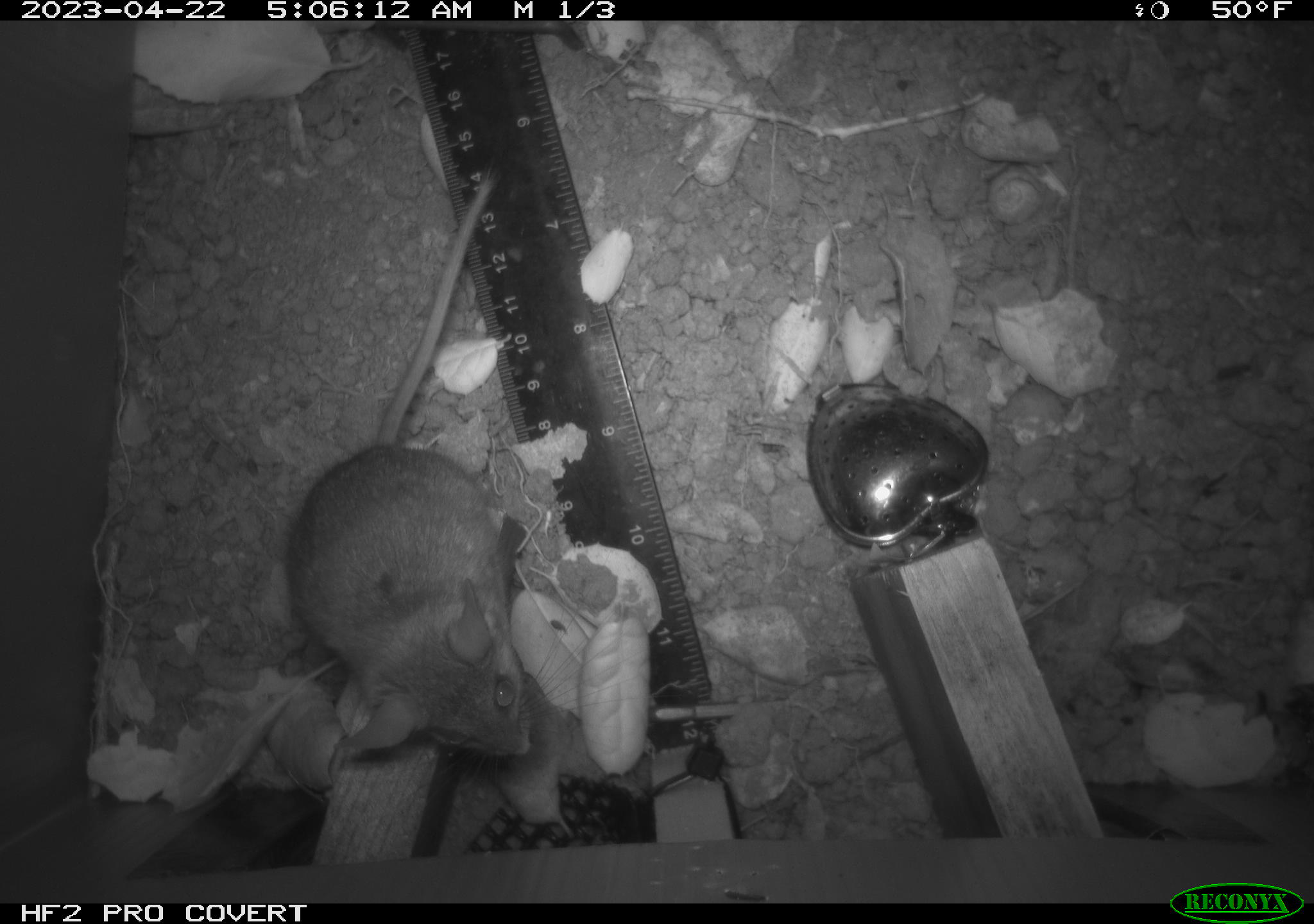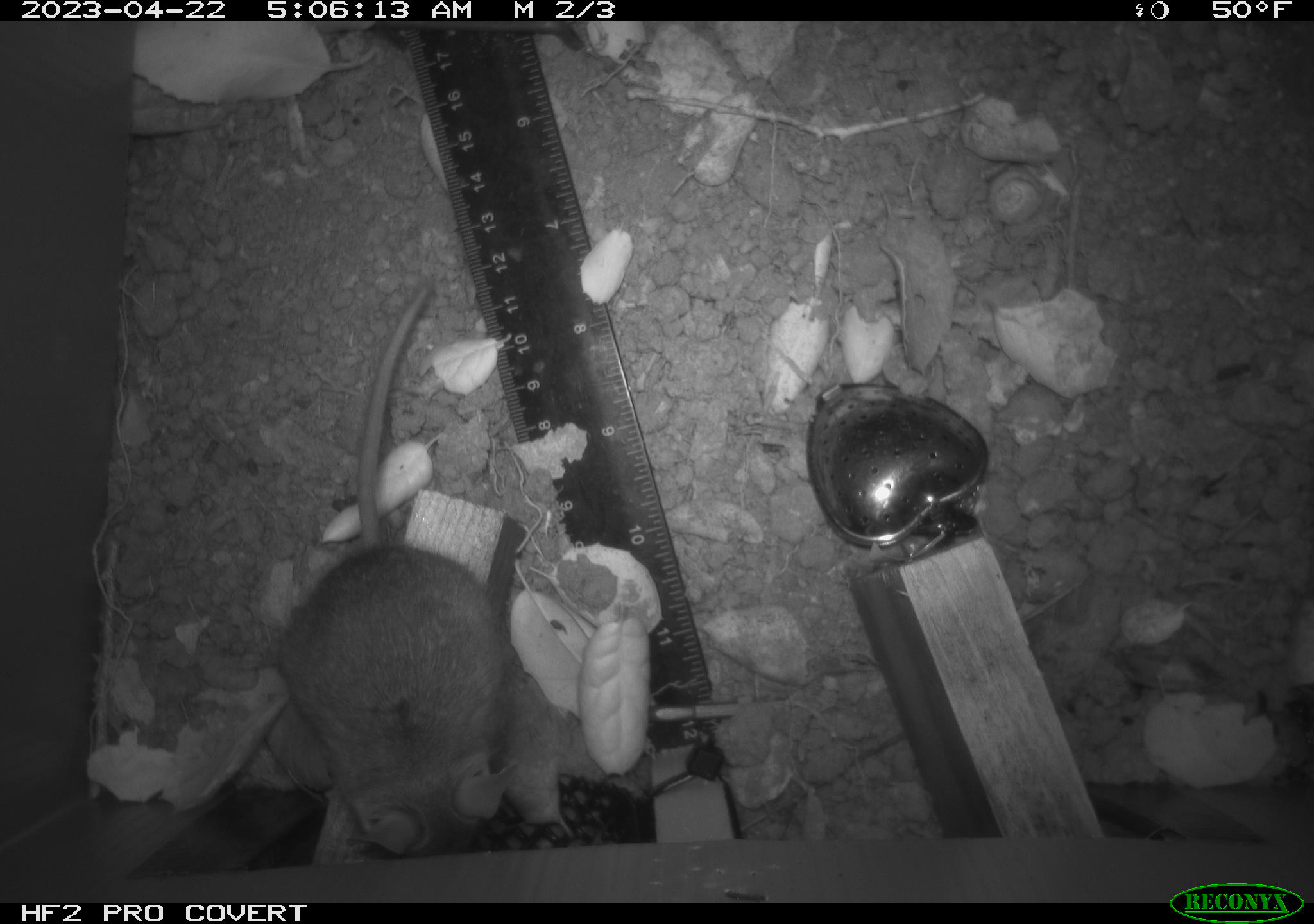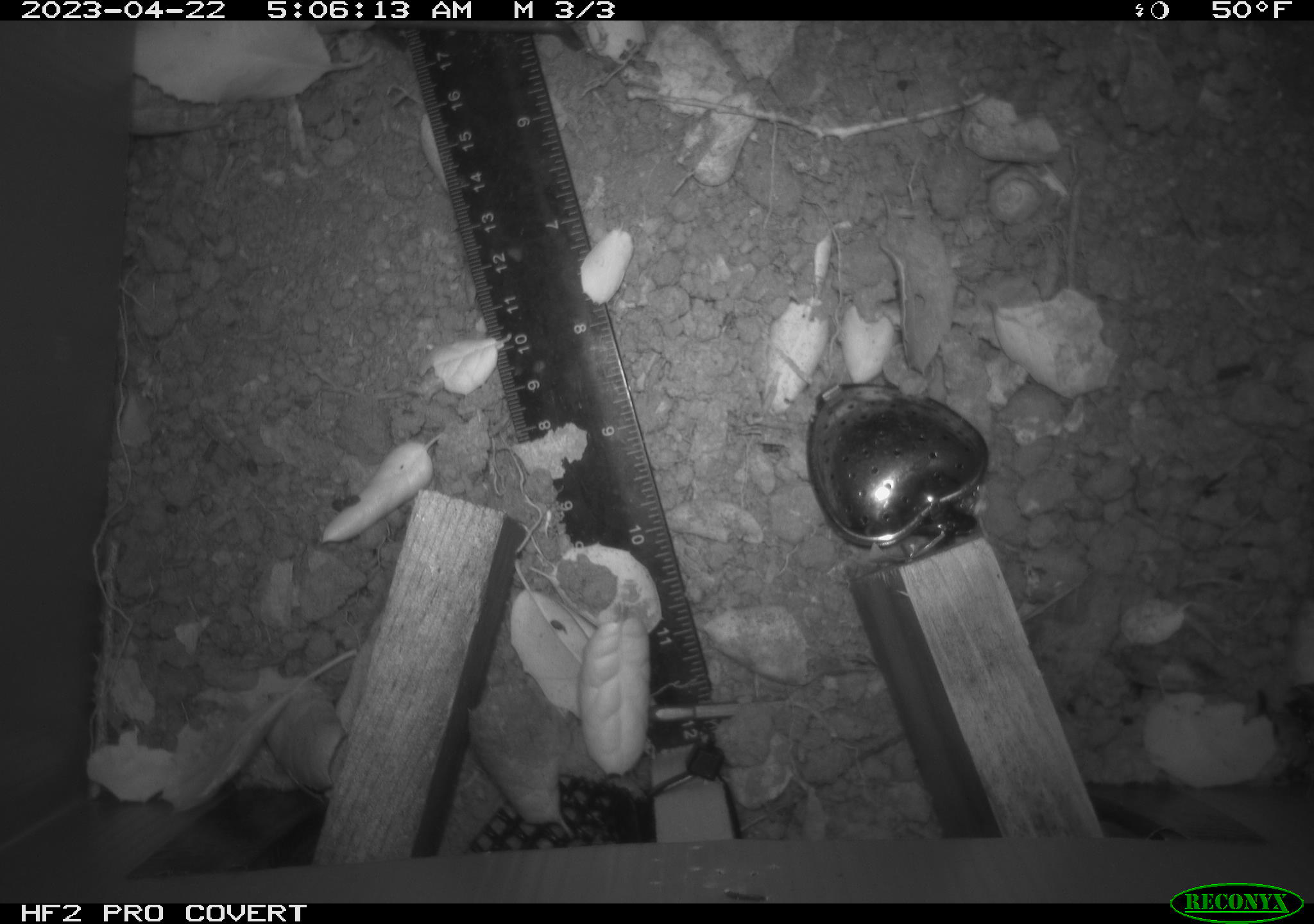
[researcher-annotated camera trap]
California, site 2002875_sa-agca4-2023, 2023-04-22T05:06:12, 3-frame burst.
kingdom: Animalia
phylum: Chordata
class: Mammalia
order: Rodentia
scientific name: Rodentia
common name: mouse species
Mouse species (Rodentia).